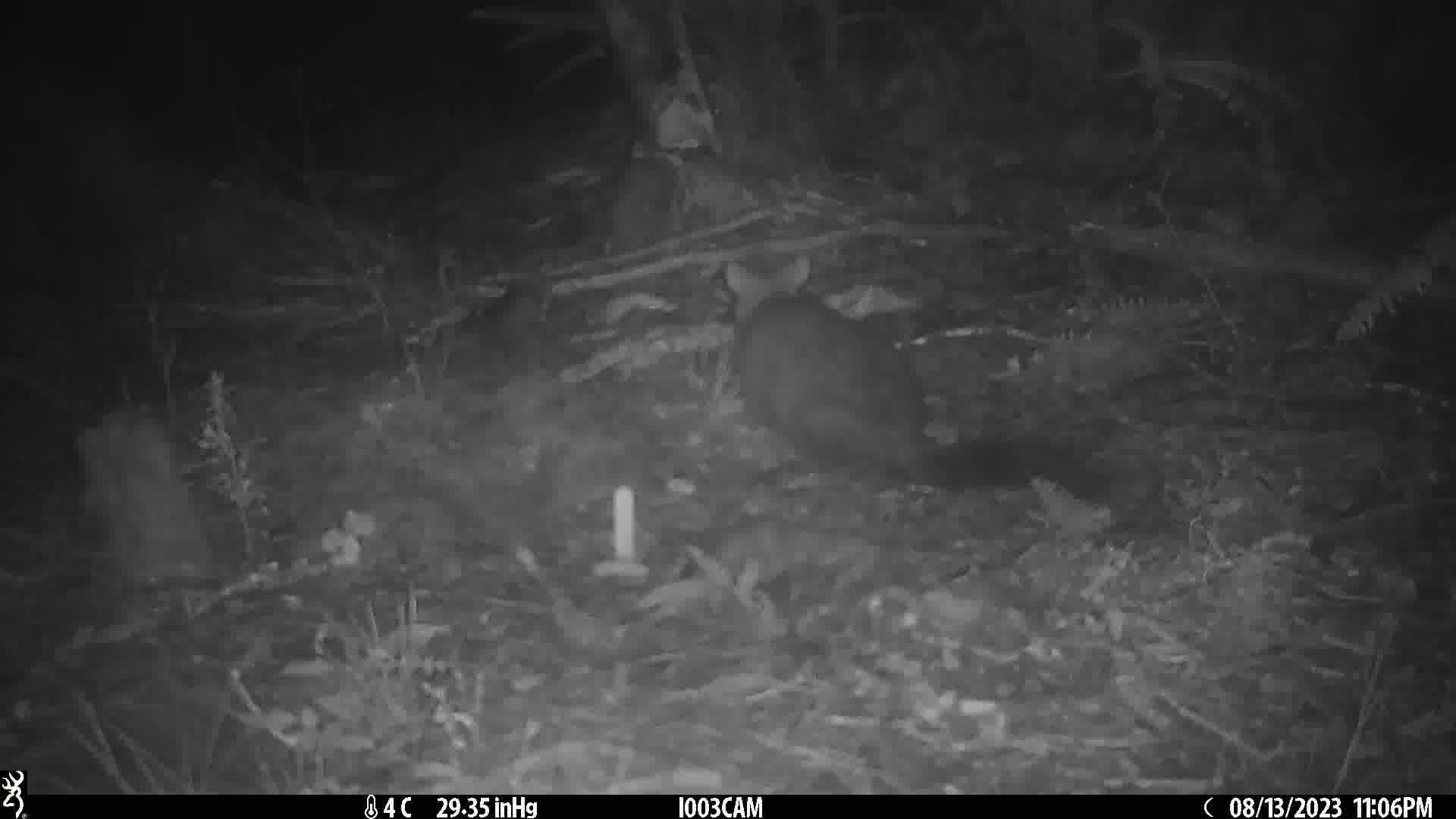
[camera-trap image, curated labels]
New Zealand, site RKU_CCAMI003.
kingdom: Animalia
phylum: Chordata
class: Mammalia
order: Diprotodontia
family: Phalangeridae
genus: Trichosurus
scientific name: Trichosurus vulpecula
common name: common brushtail possum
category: possum